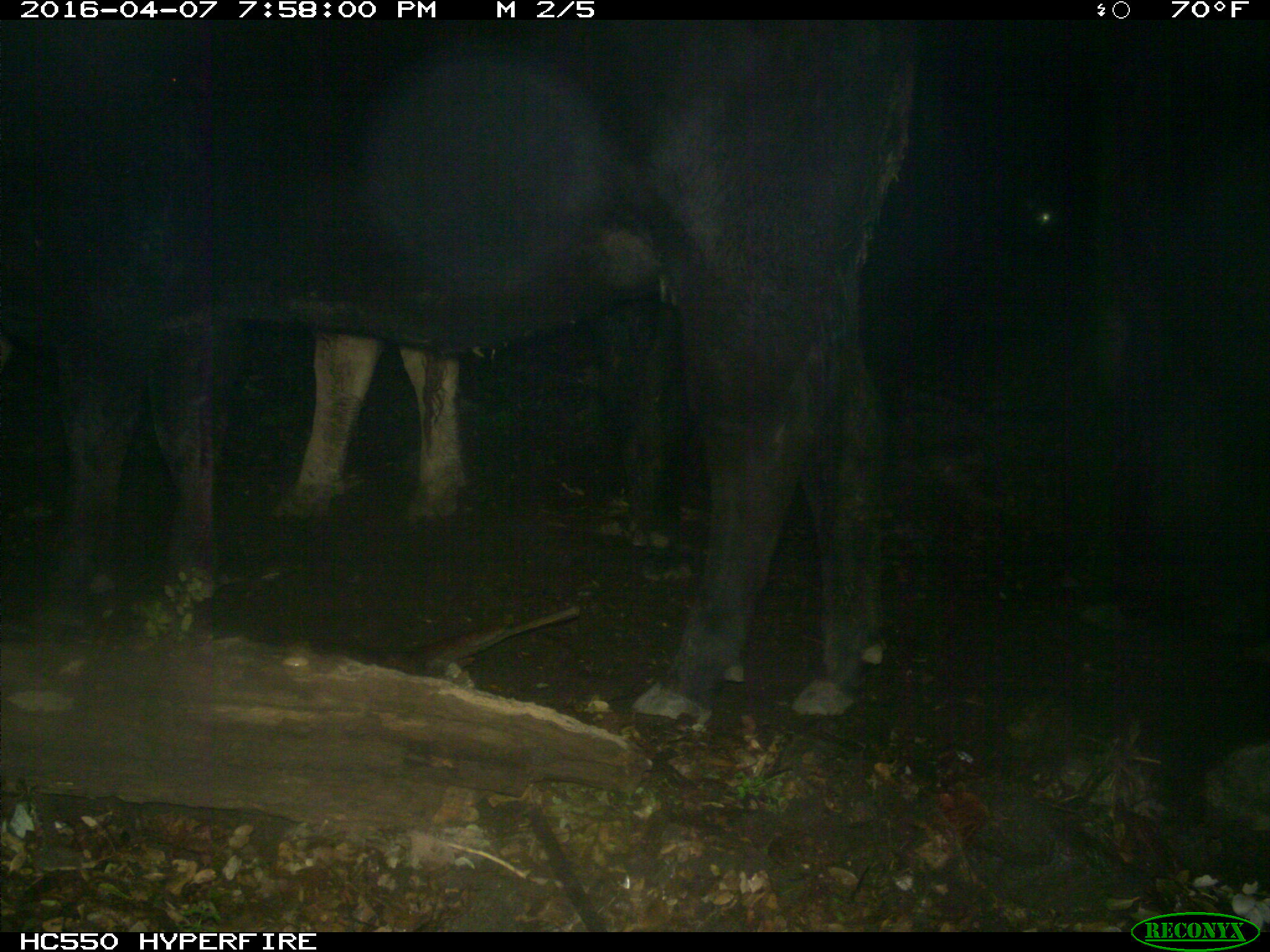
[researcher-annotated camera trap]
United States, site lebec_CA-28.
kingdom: Animalia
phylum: Chordata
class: Mammalia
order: Artiodactyla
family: Bovidae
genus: Bos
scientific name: Bos taurus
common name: domestic cow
Bos taurus (domestic cow).